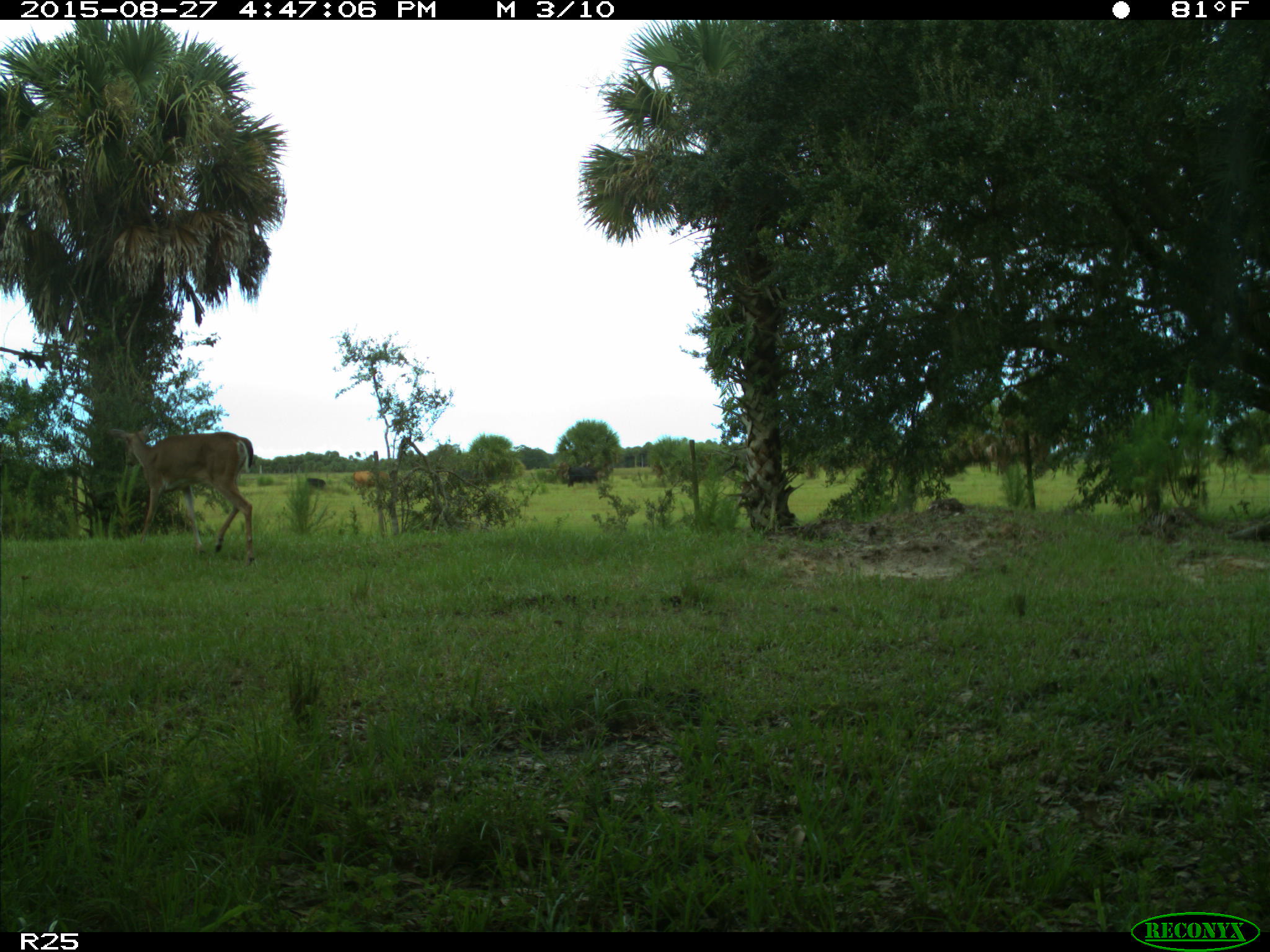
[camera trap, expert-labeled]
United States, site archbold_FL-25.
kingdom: Animalia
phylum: Chordata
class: Mammalia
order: Artiodactyla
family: Cervidae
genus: Odocoileus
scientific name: Odocoileus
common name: deer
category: unidentified deer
Unidentified deer (deer) (Odocoileus).